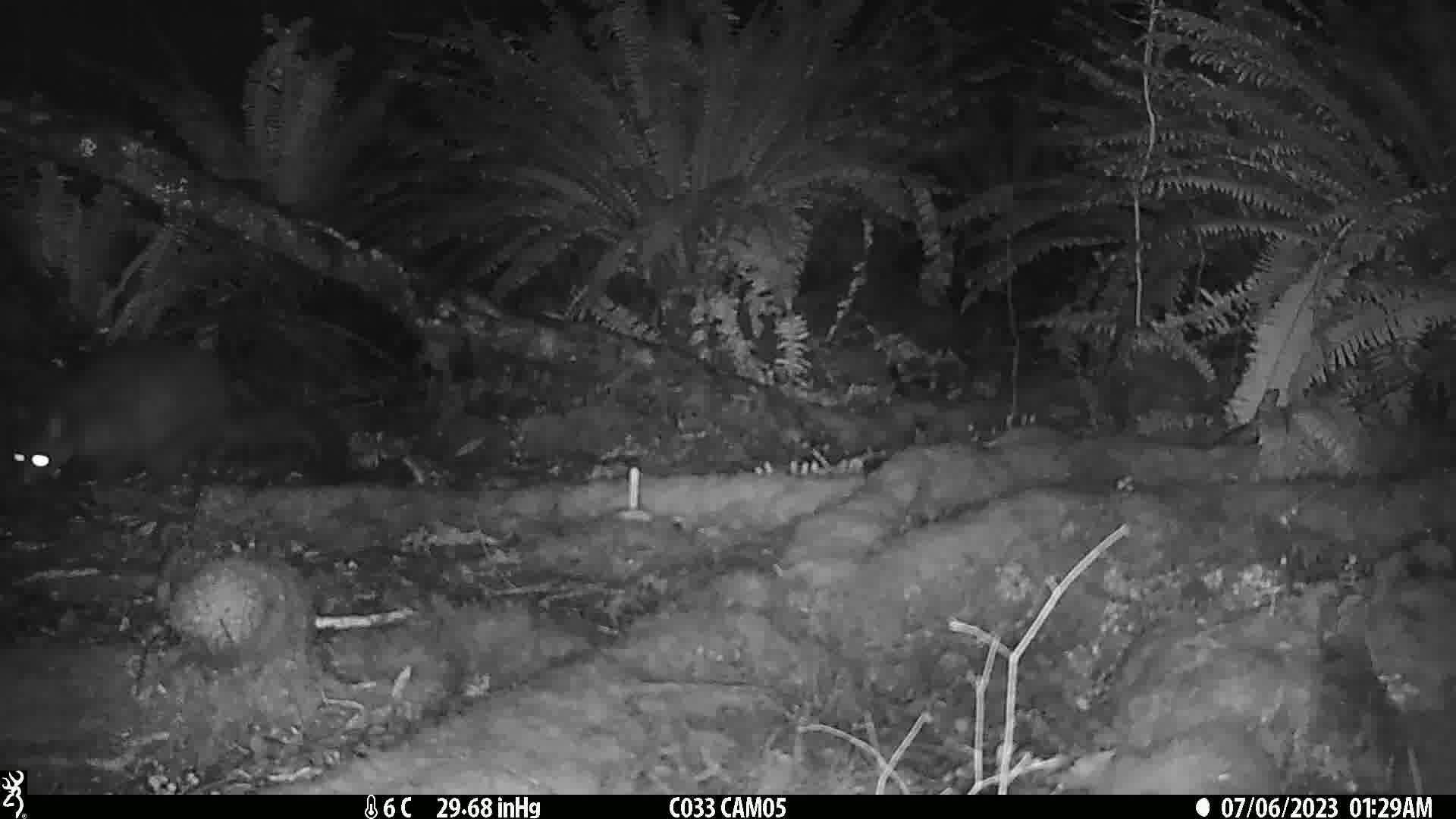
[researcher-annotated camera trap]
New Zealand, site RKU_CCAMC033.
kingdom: Animalia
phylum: Chordata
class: Mammalia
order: Diprotodontia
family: Phalangeridae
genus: Trichosurus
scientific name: Trichosurus vulpecula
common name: common brushtail possum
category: possum